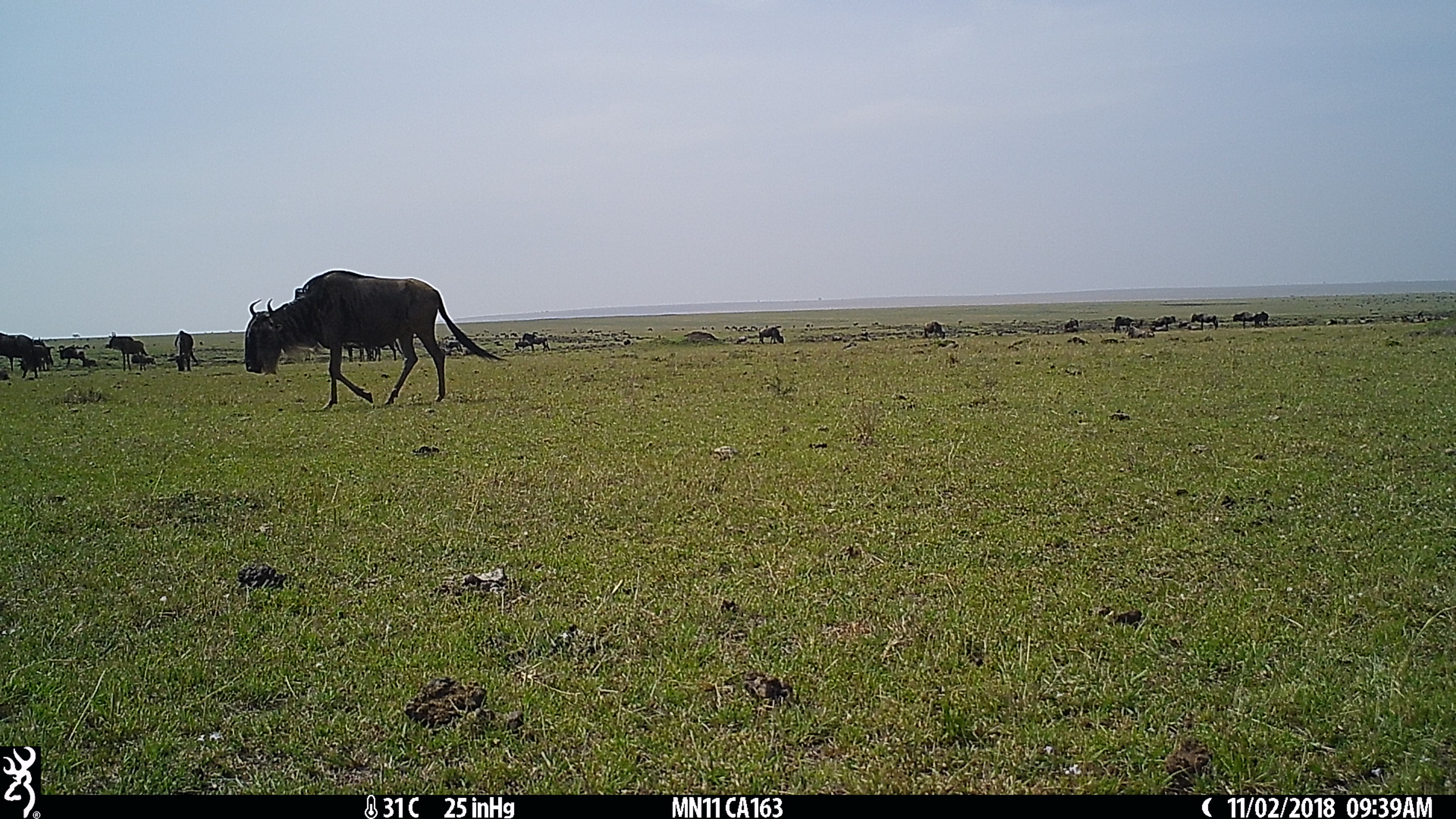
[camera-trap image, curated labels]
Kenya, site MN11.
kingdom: Animalia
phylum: Chordata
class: Mammalia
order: Artiodactyla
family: Bovidae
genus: Connochaetes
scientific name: Connochaetes taurinus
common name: blue wildebeest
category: wildebeest